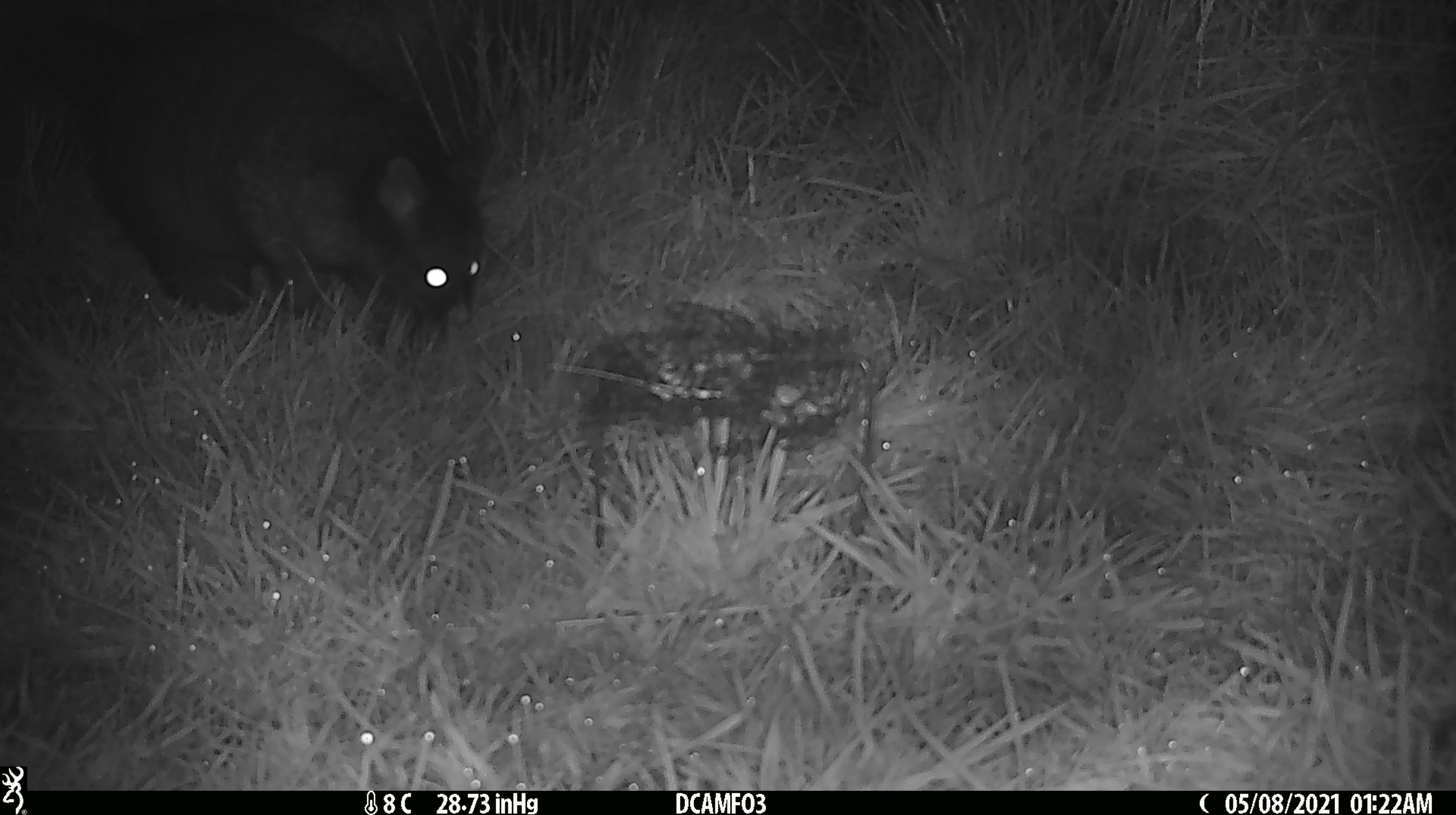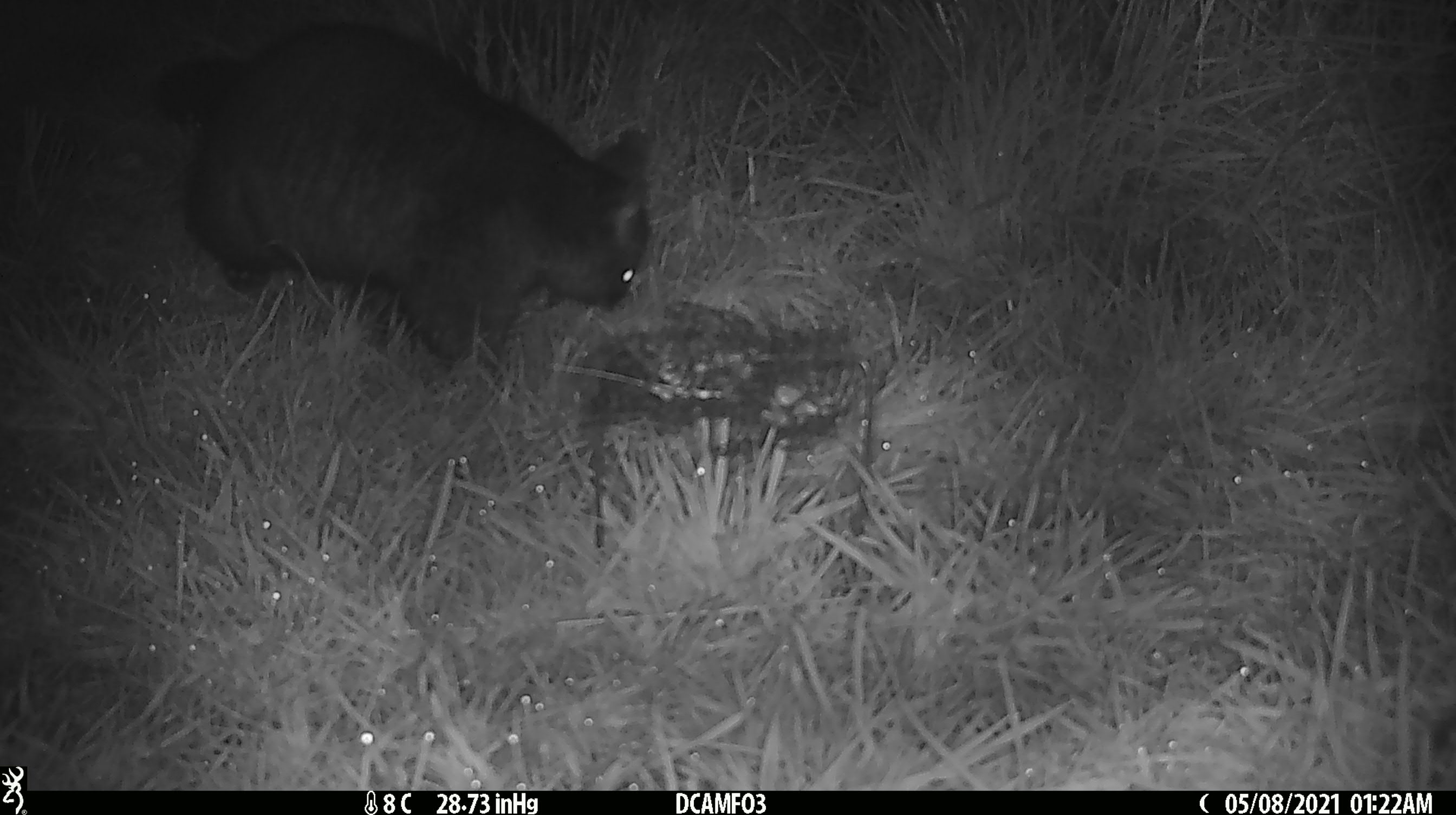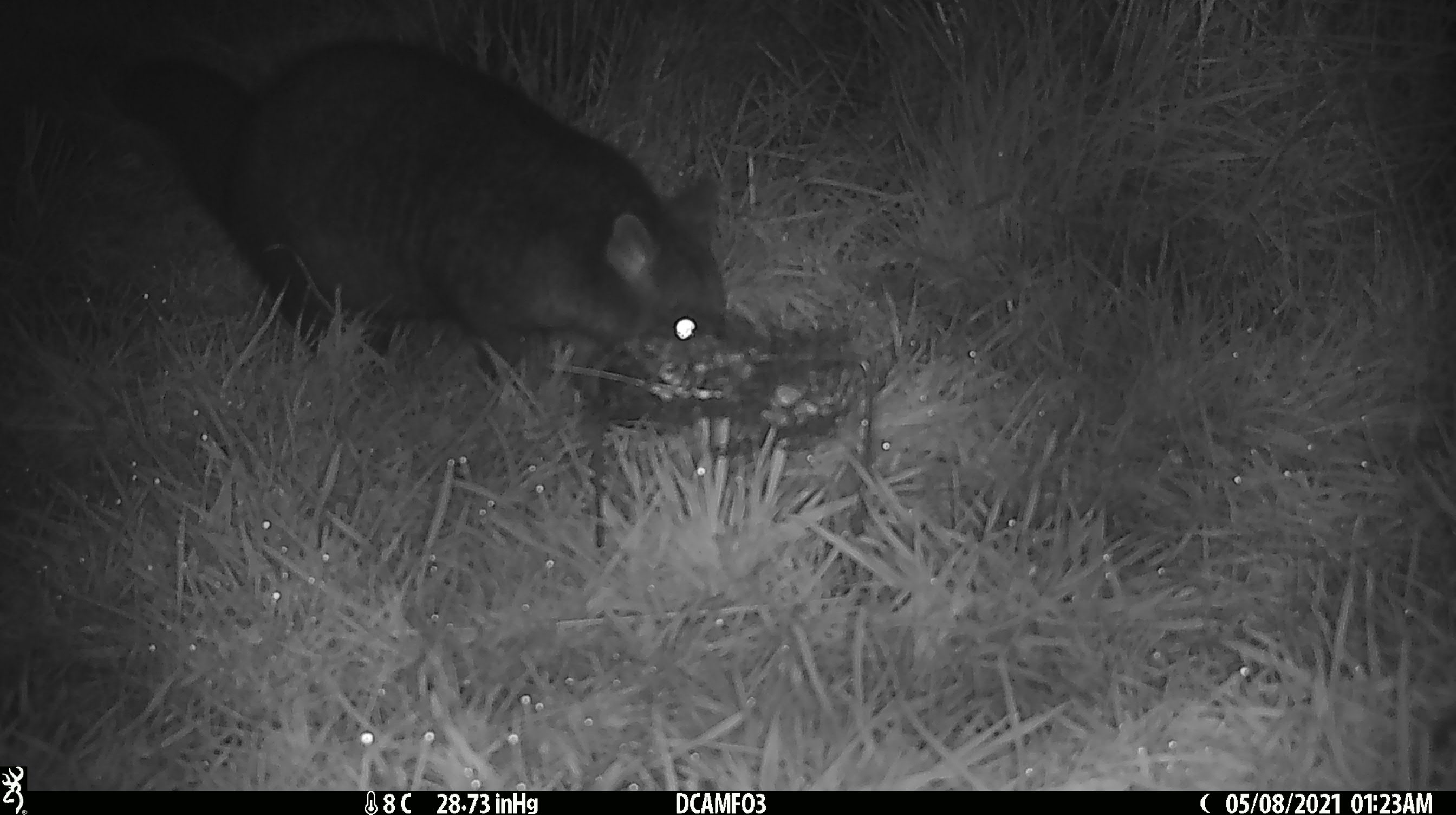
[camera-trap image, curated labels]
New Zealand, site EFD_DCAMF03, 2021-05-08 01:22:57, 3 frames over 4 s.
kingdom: Animalia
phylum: Chordata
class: Mammalia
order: Diprotodontia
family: Phalangeridae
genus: Trichosurus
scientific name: Trichosurus vulpecula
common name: common brushtail possum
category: possum